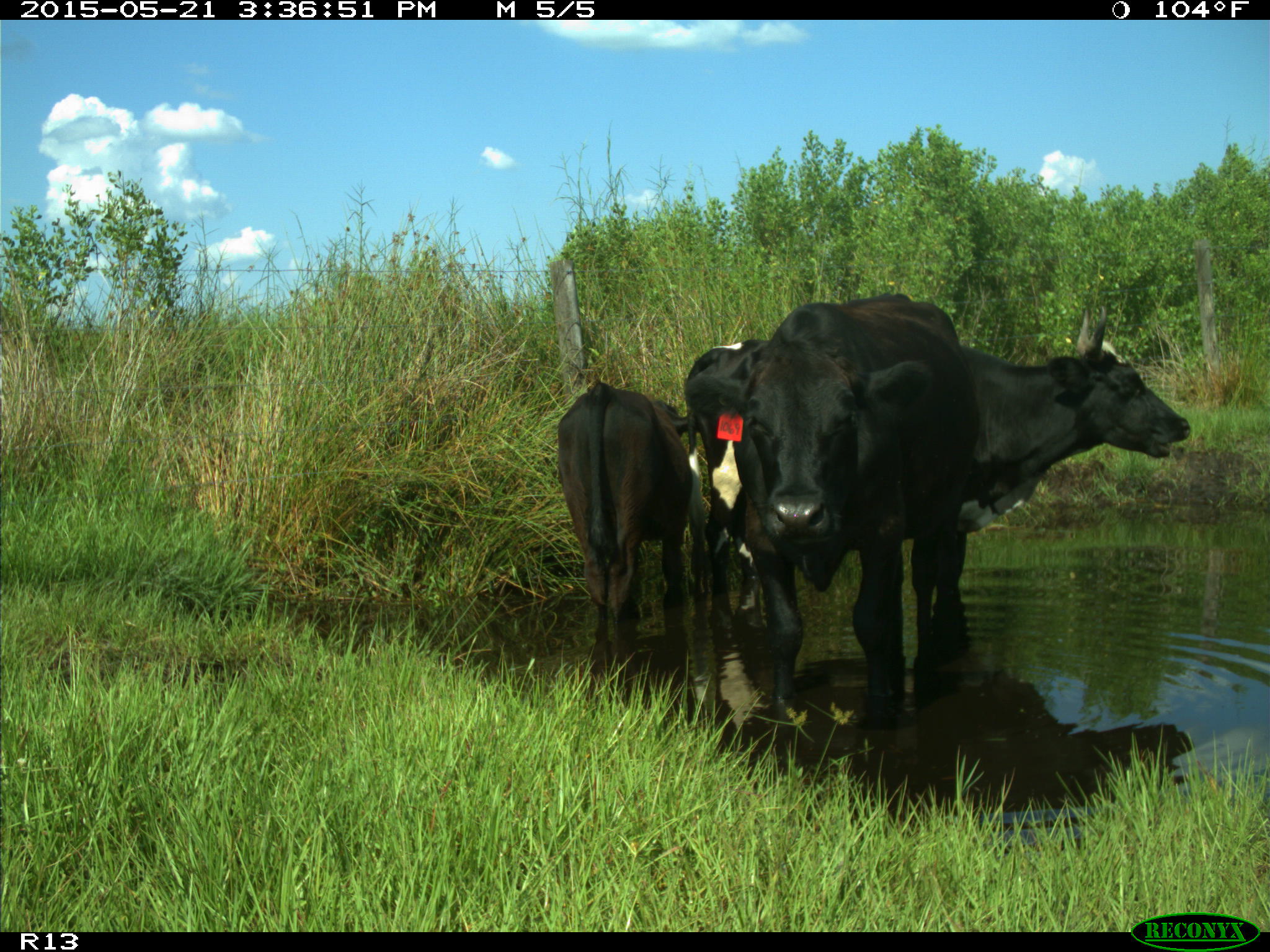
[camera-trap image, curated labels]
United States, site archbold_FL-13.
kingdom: Animalia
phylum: Chordata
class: Mammalia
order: Artiodactyla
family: Bovidae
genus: Bos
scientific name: Bos taurus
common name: domestic cow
Bos taurus (domestic cow).